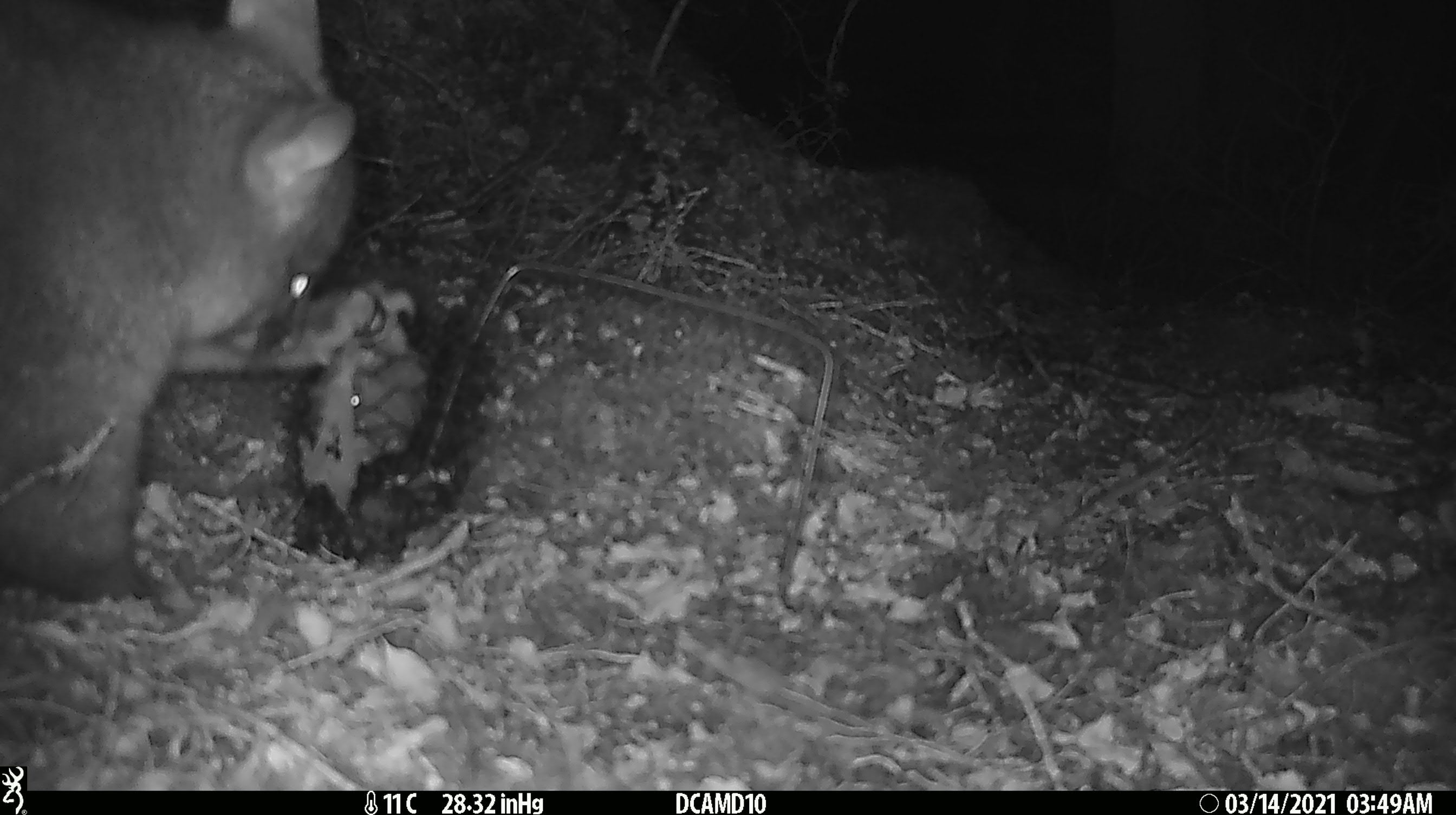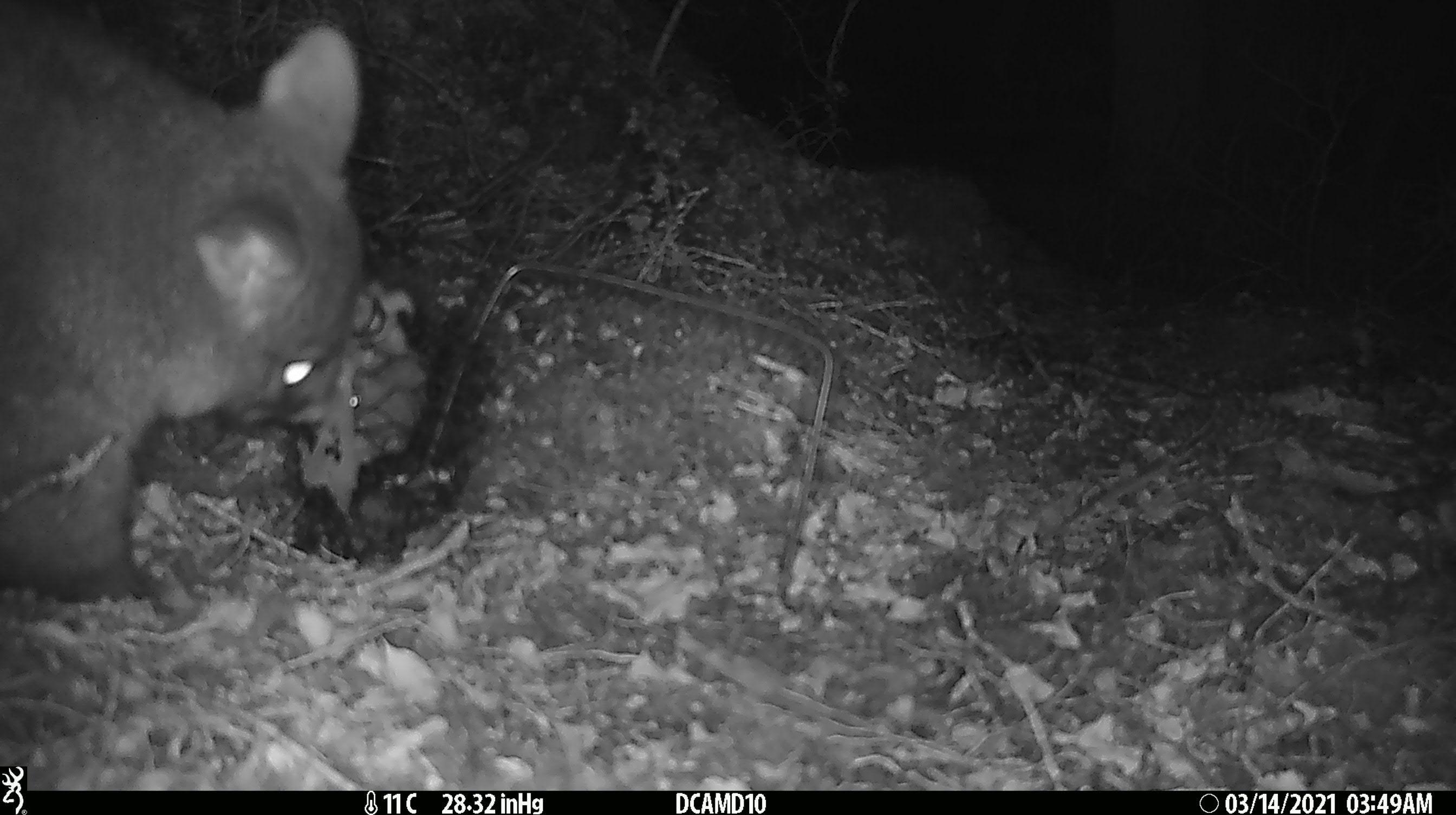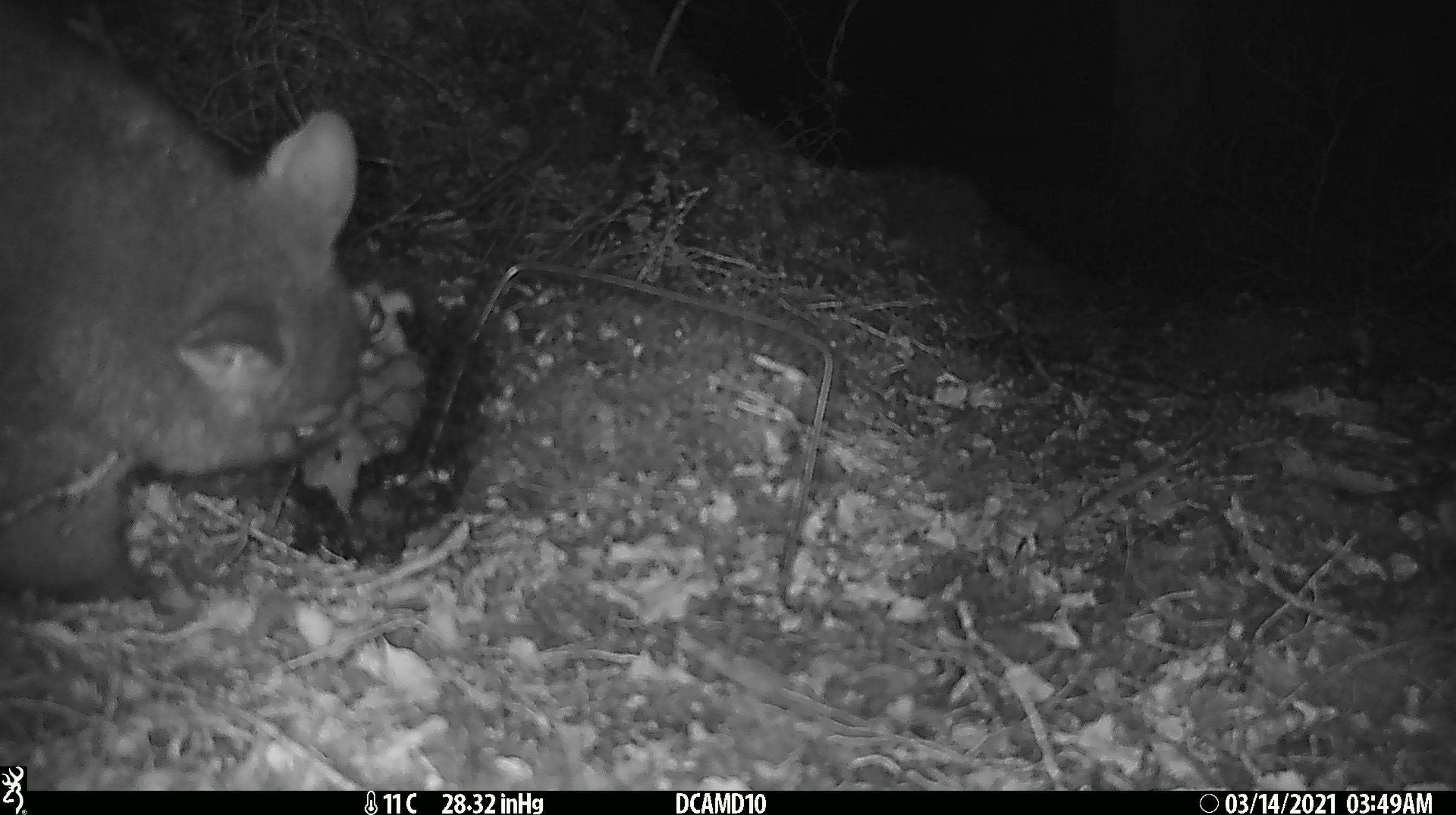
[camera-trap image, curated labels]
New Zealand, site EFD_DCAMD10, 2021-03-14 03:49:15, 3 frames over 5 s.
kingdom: Animalia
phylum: Chordata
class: Mammalia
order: Diprotodontia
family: Phalangeridae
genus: Trichosurus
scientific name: Trichosurus vulpecula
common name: common brushtail possum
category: possum